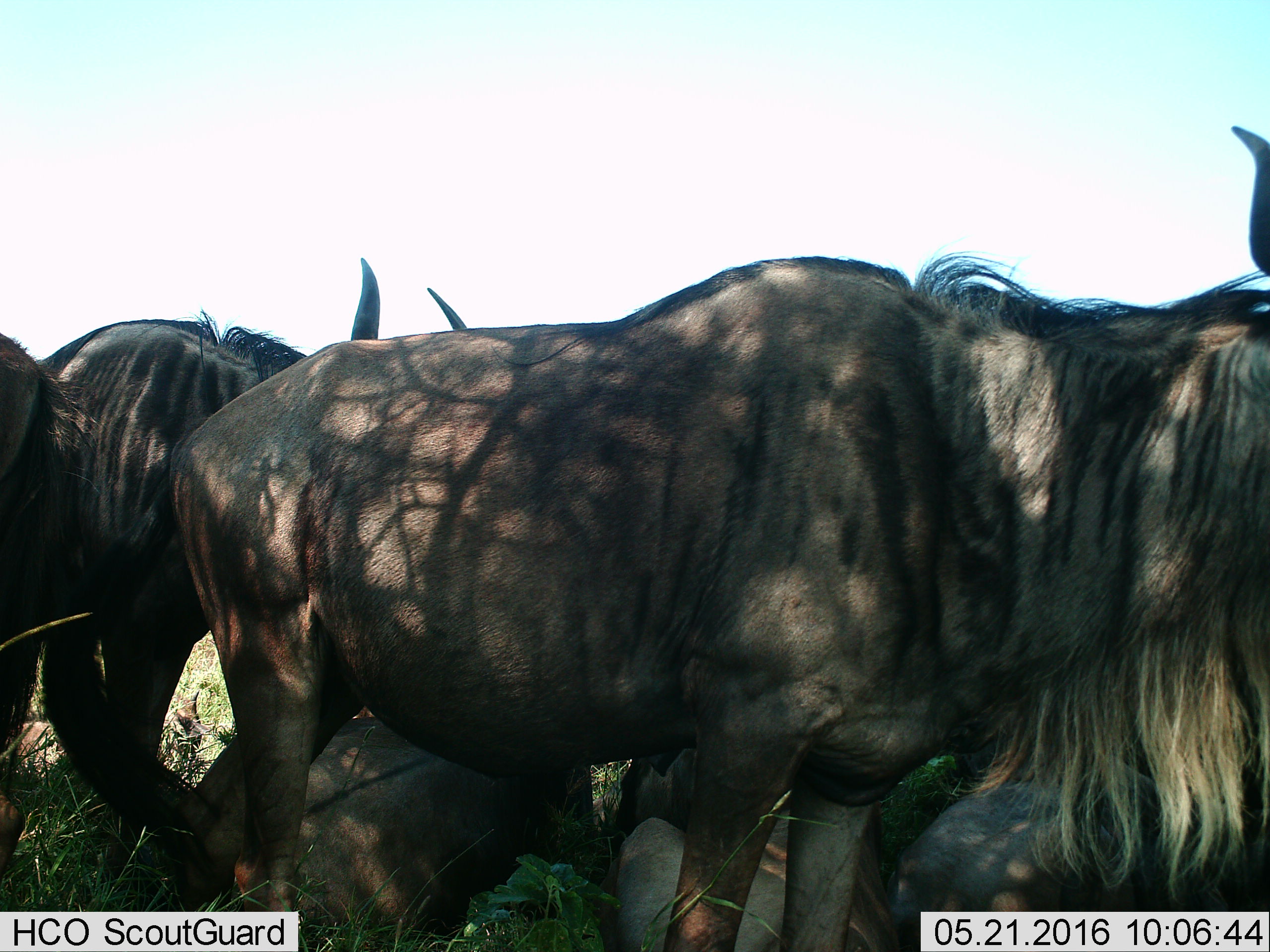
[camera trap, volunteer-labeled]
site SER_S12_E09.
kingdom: Animalia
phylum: Chordata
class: Mammalia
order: Artiodactyla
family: Bovidae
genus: Connochaetes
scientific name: Connochaetes taurinus taurinus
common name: blue wildebeest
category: wildebeestblue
Wildebeestblue (blue wildebeest) (Connochaetes taurinus taurinus), count 5. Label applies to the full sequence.